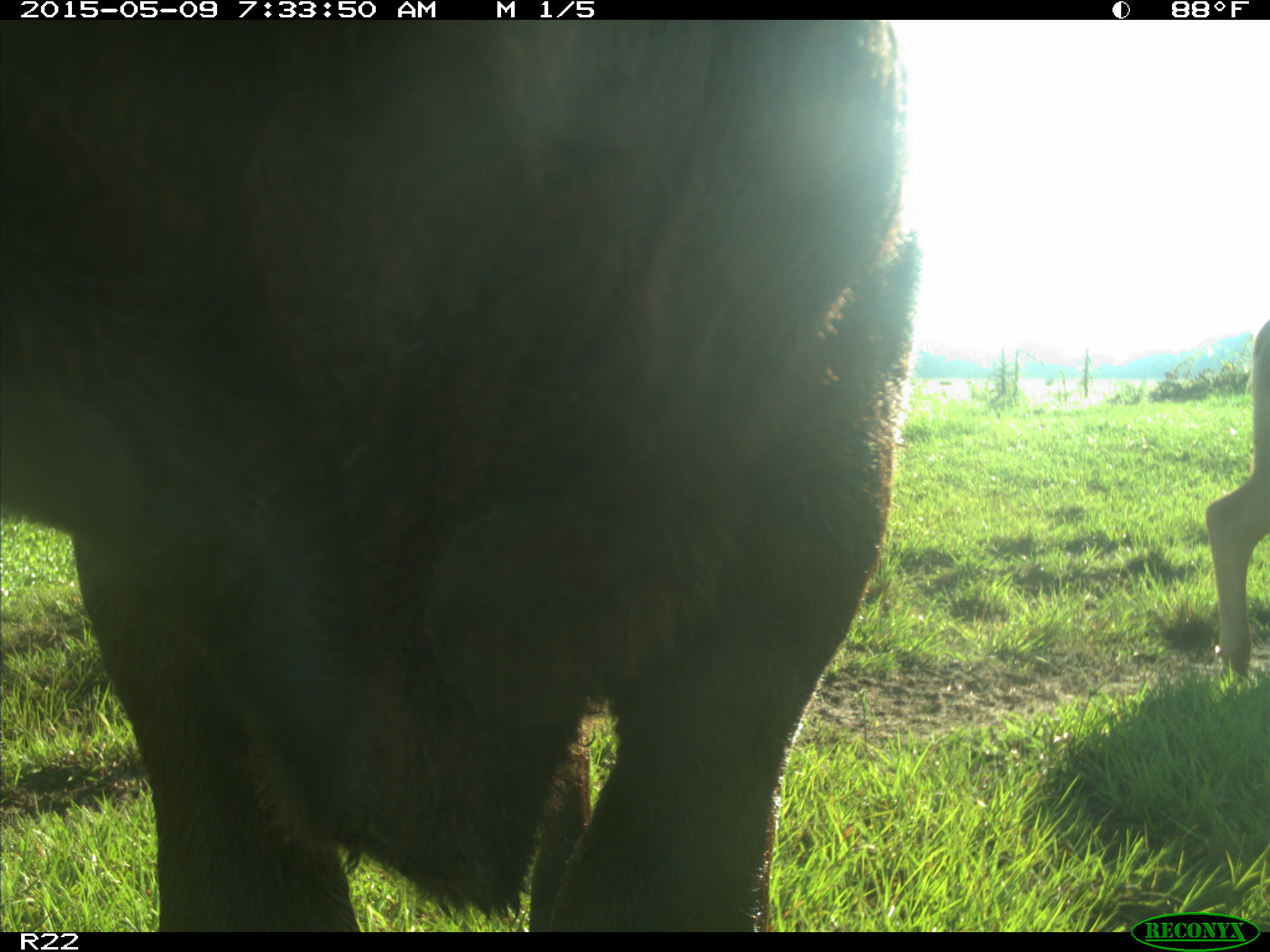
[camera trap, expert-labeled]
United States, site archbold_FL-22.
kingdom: Animalia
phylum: Chordata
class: Mammalia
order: Artiodactyla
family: Bovidae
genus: Bos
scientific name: Bos taurus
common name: domestic cow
Bos taurus (domestic cow).